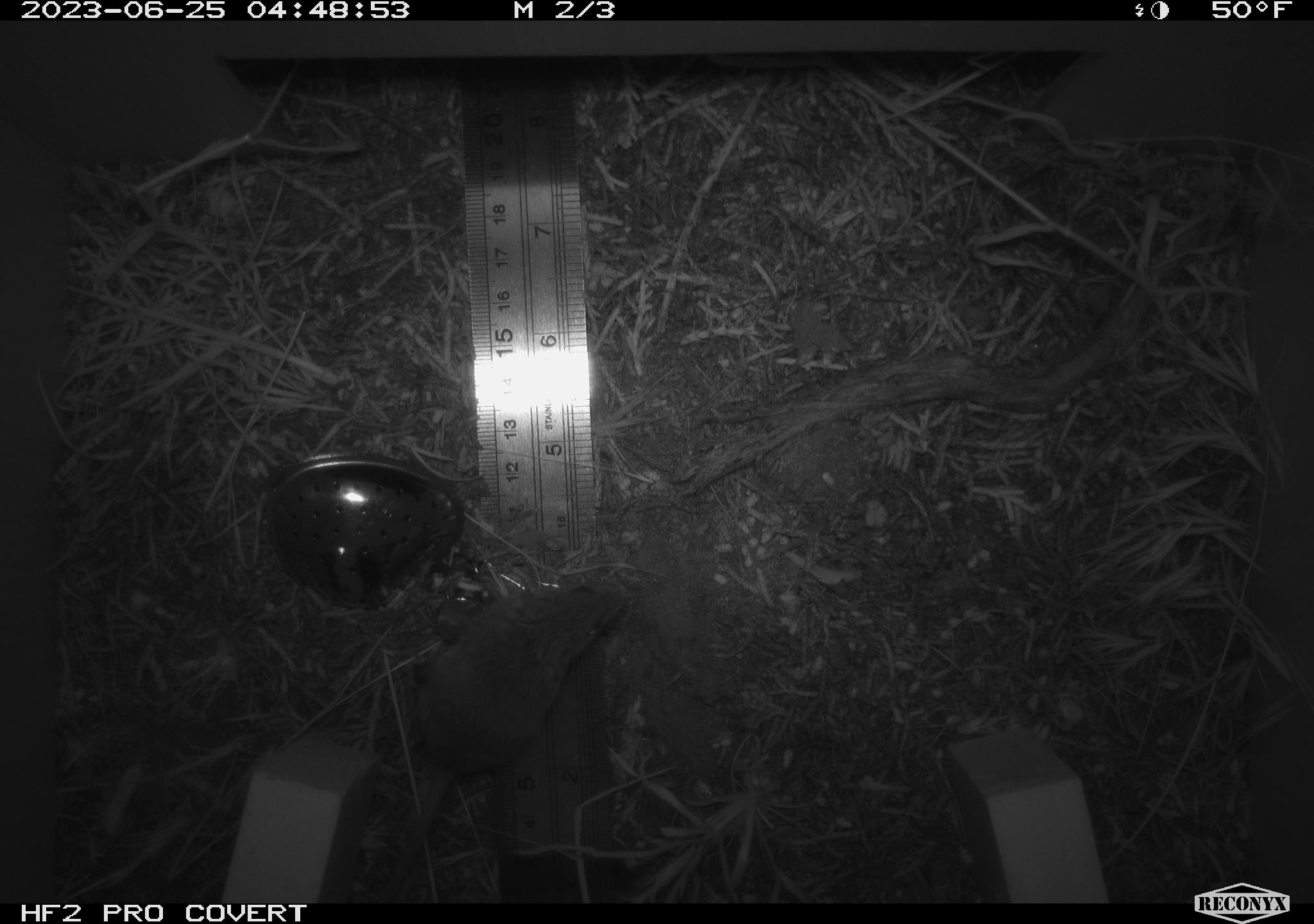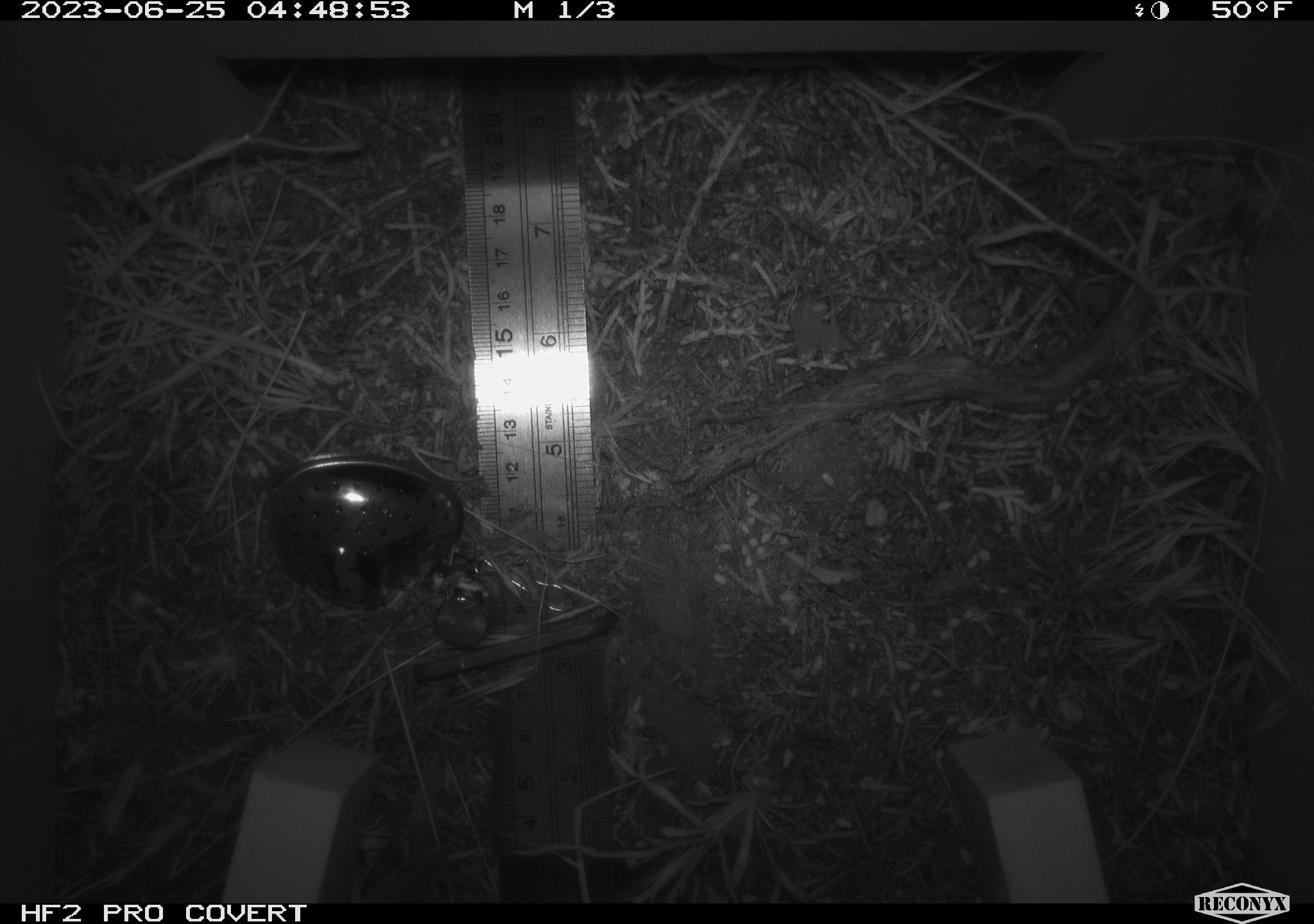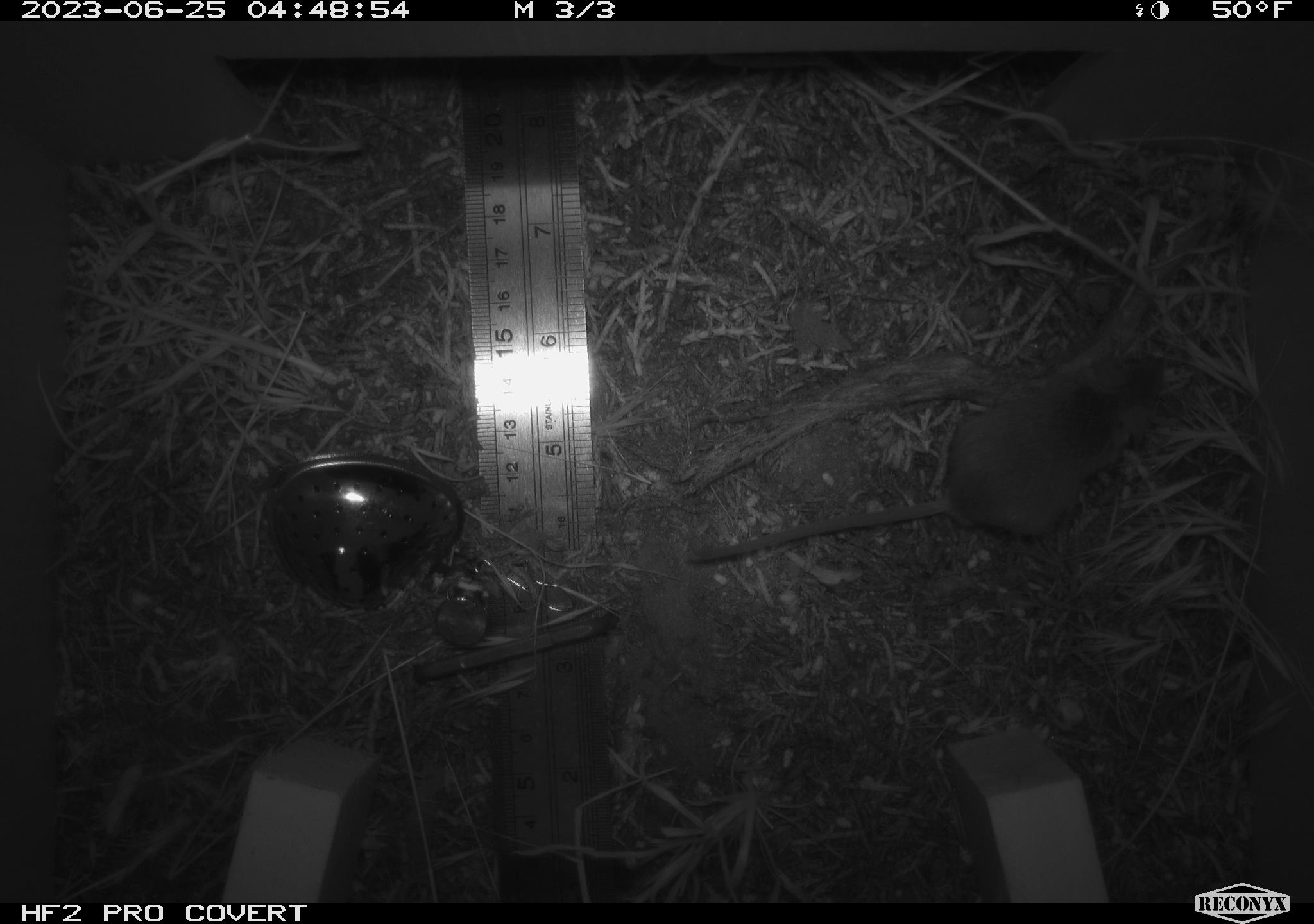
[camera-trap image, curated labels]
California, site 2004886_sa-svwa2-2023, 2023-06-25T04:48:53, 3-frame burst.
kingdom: Animalia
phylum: Chordata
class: Mammalia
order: Rodentia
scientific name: Rodentia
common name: mouse species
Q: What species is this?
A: Mouse species (Rodentia).